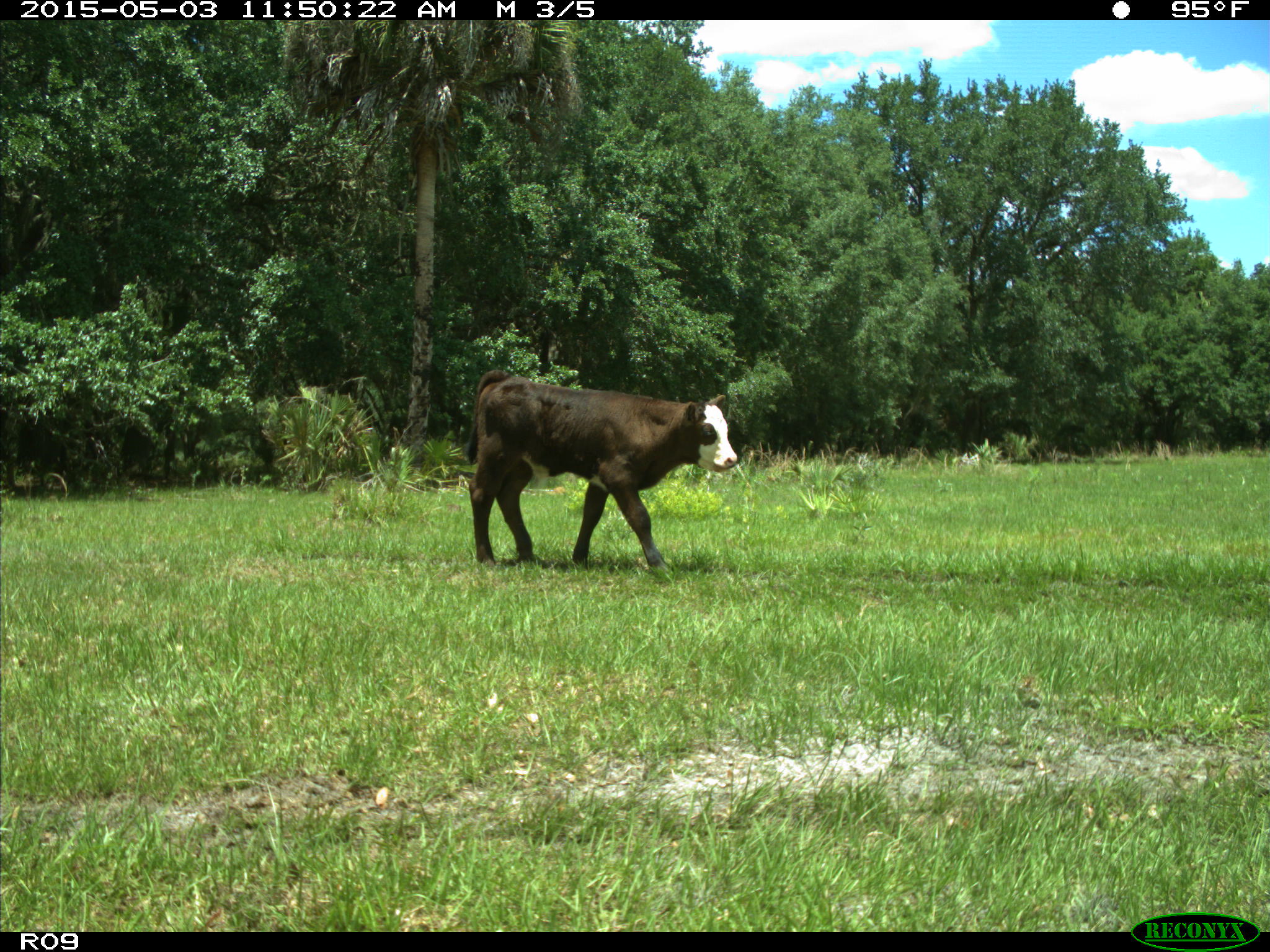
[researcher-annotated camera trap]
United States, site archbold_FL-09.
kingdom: Animalia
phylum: Chordata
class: Mammalia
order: Artiodactyla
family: Bovidae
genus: Bos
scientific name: Bos taurus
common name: domestic cow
Bos taurus (domestic cow).